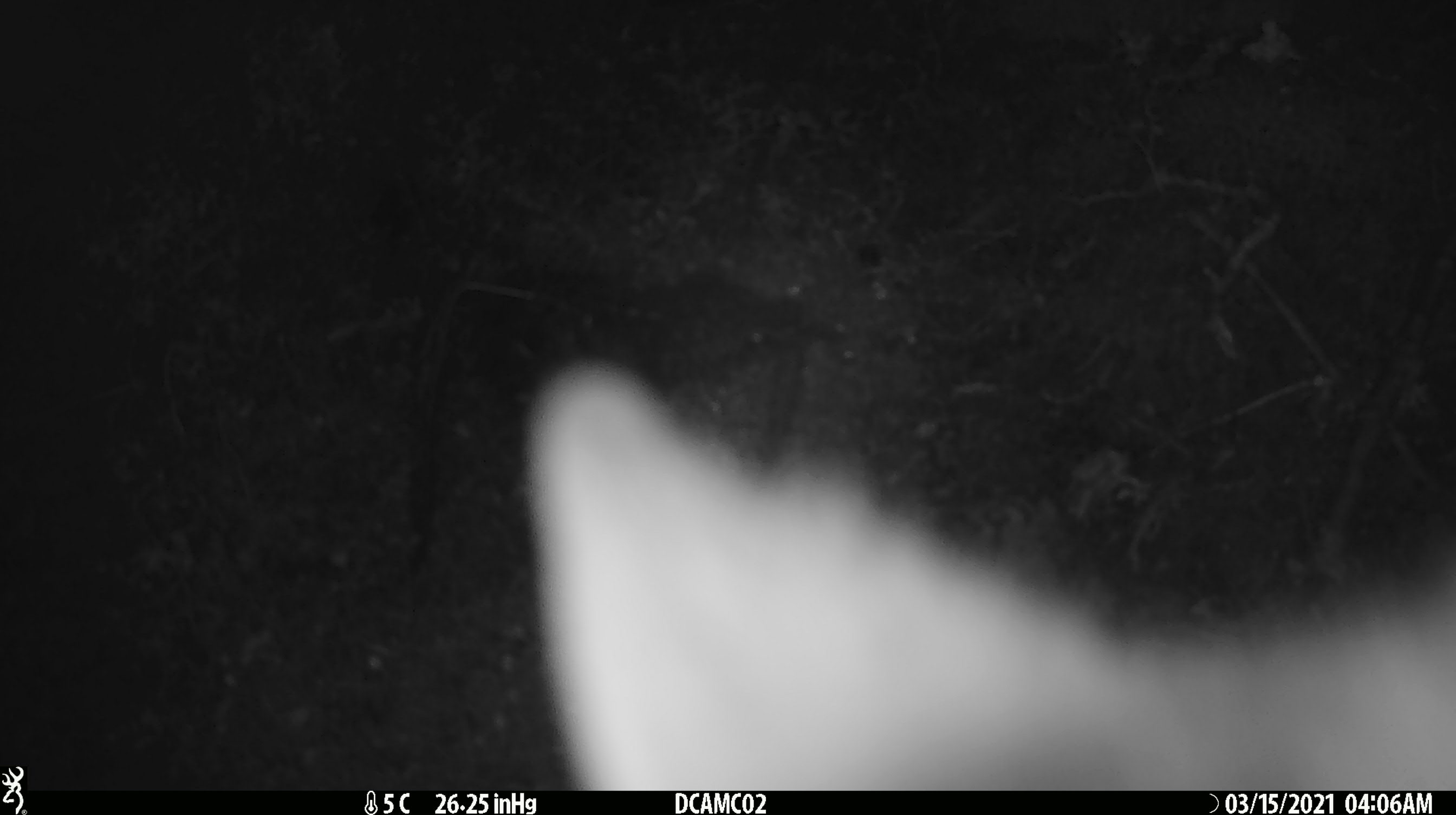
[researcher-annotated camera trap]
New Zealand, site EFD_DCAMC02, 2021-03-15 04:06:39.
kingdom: Animalia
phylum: Chordata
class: Mammalia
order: Diprotodontia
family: Phalangeridae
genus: Trichosurus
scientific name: Trichosurus vulpecula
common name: common brushtail possum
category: possum